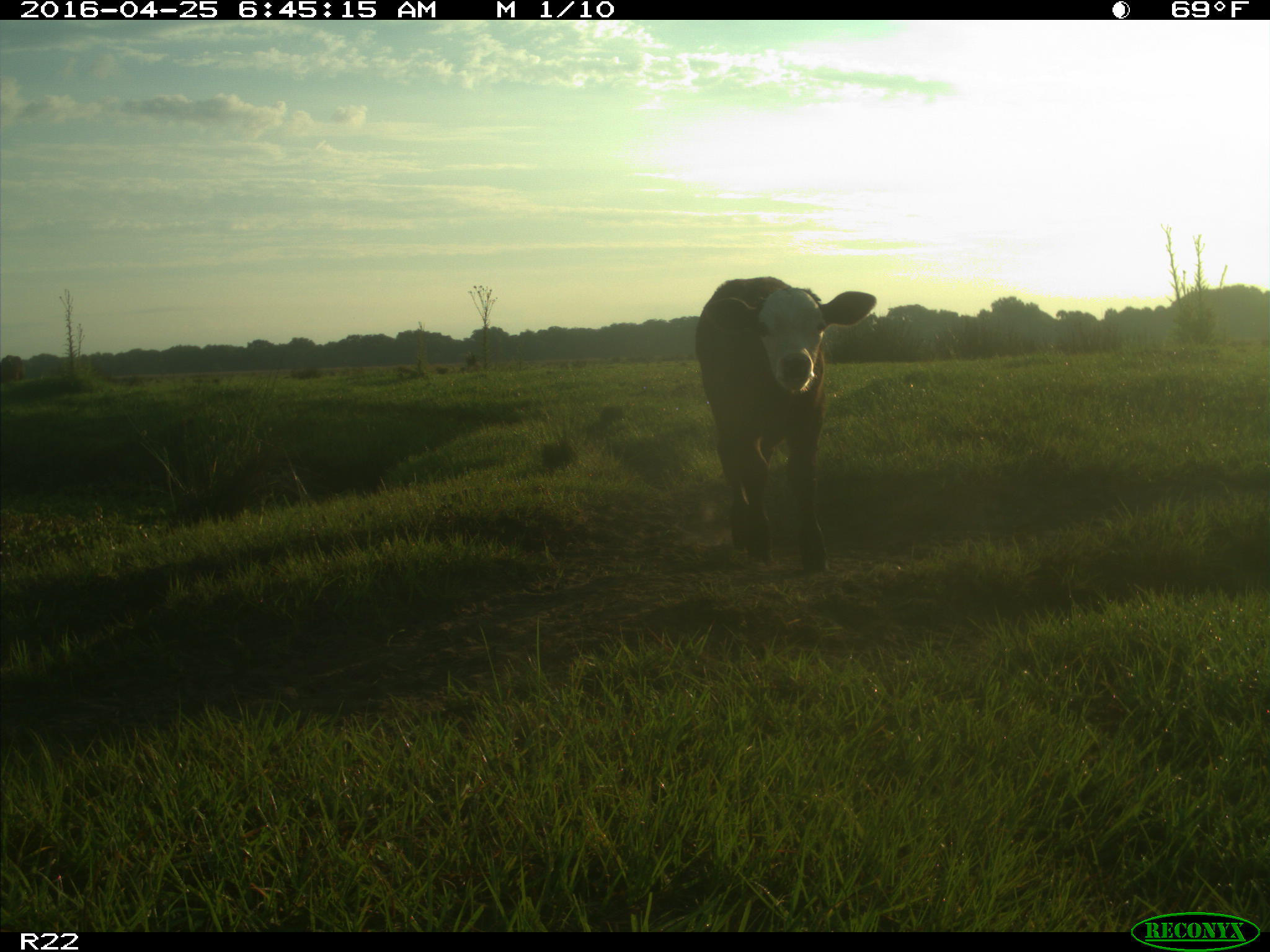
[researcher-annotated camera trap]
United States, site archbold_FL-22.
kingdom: Animalia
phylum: Chordata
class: Mammalia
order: Artiodactyla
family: Bovidae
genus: Bos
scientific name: Bos taurus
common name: domestic cow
Bos taurus (domestic cow).